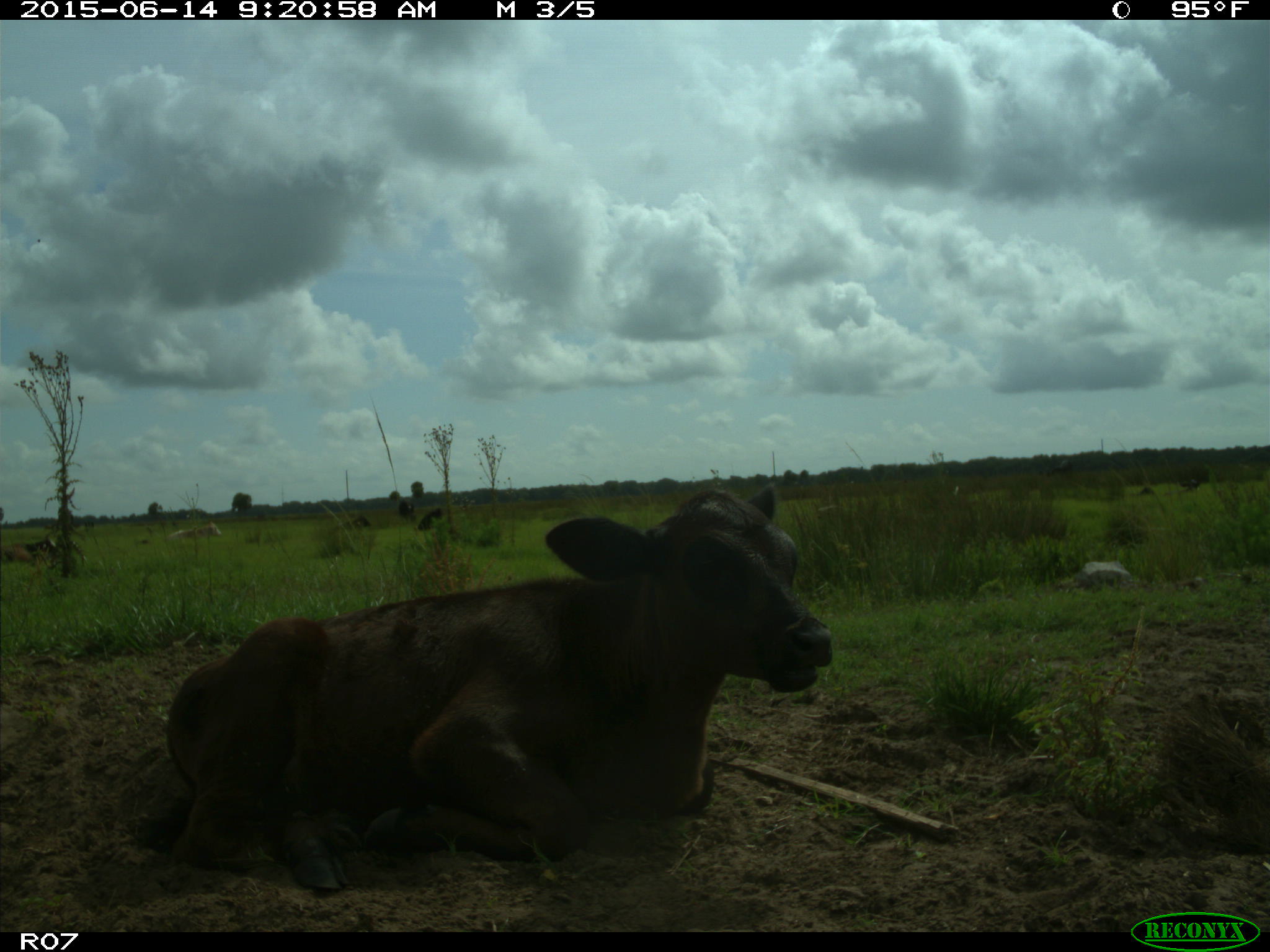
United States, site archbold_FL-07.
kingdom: Animalia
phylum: Chordata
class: Mammalia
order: Artiodactyla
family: Bovidae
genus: Bos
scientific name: Bos taurus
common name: domestic cow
Bos taurus (domestic cow).